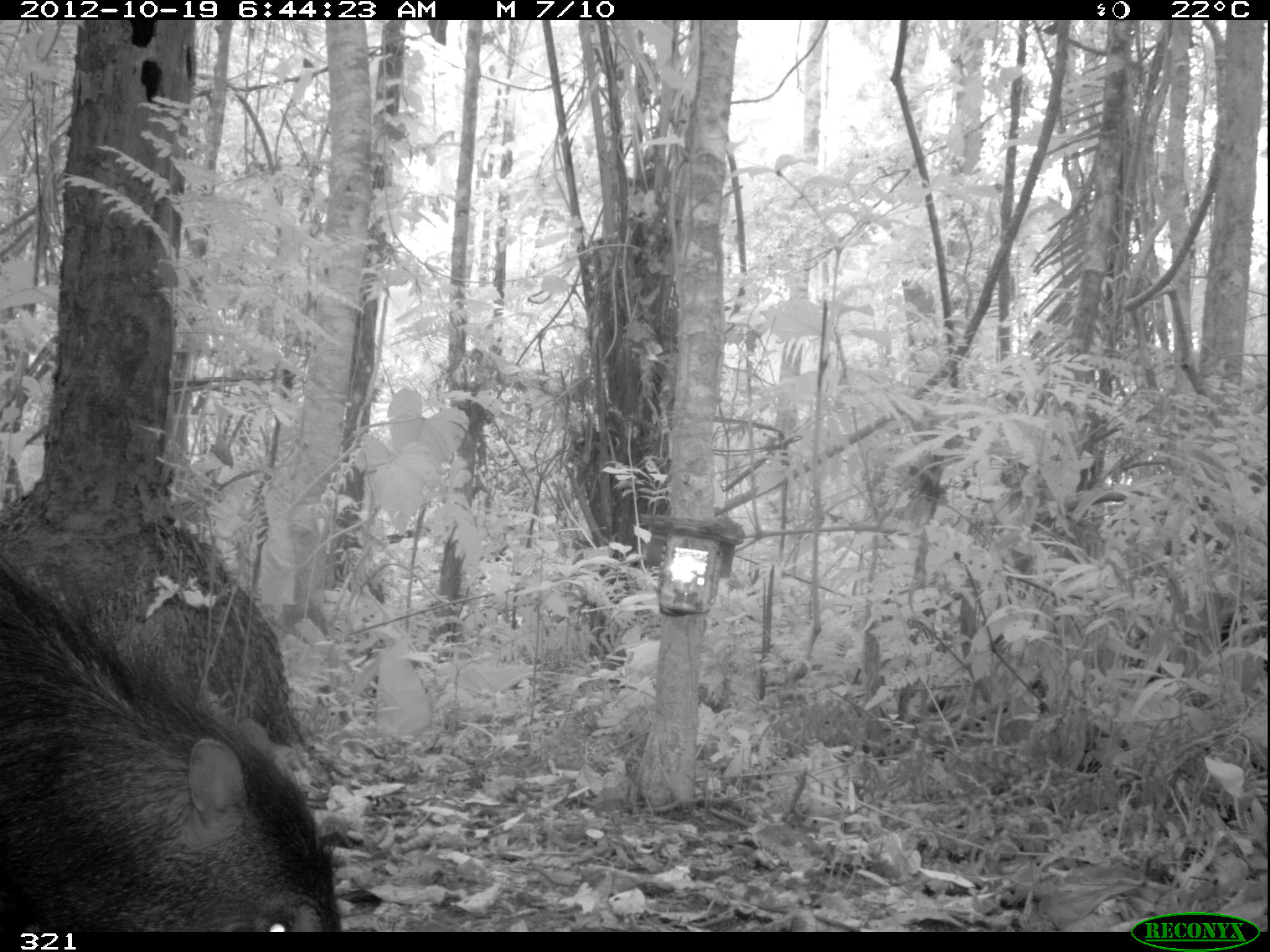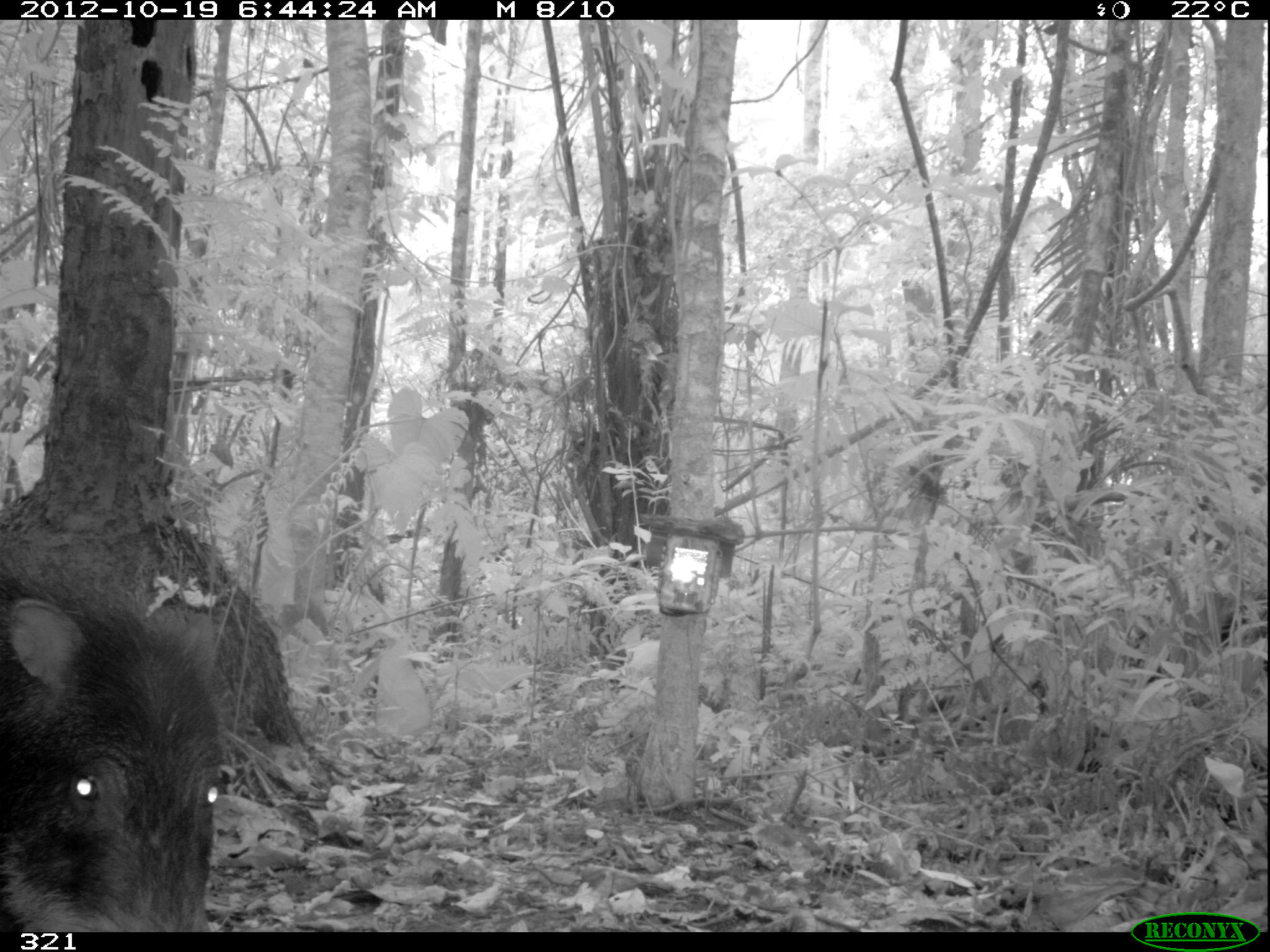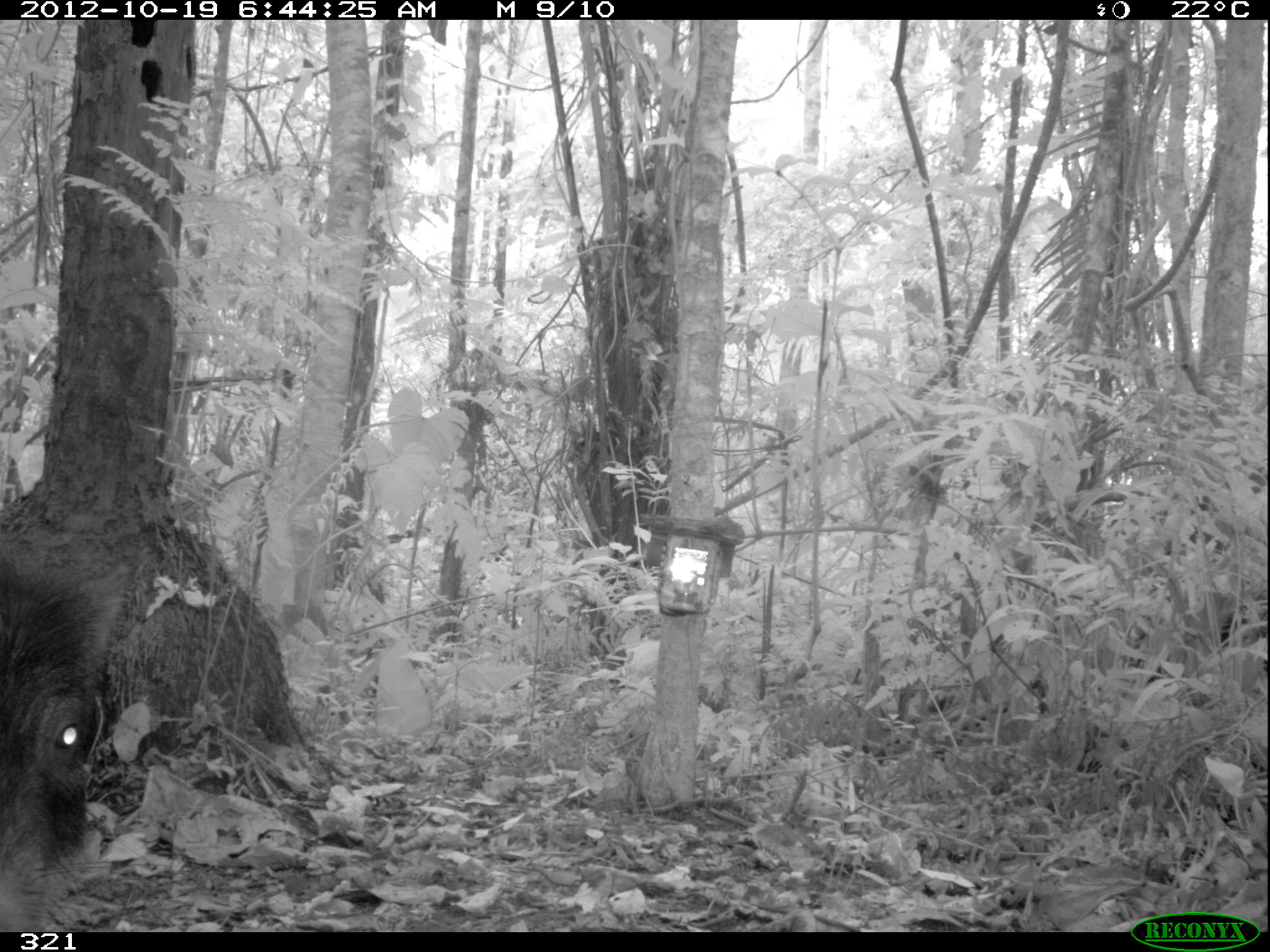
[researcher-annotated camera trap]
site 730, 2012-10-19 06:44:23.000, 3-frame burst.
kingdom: Animalia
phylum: Chordata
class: Mammalia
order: Artiodactyla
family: Tayassuidae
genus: Tayassu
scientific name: Tayassu pecari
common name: white-lipped peccary